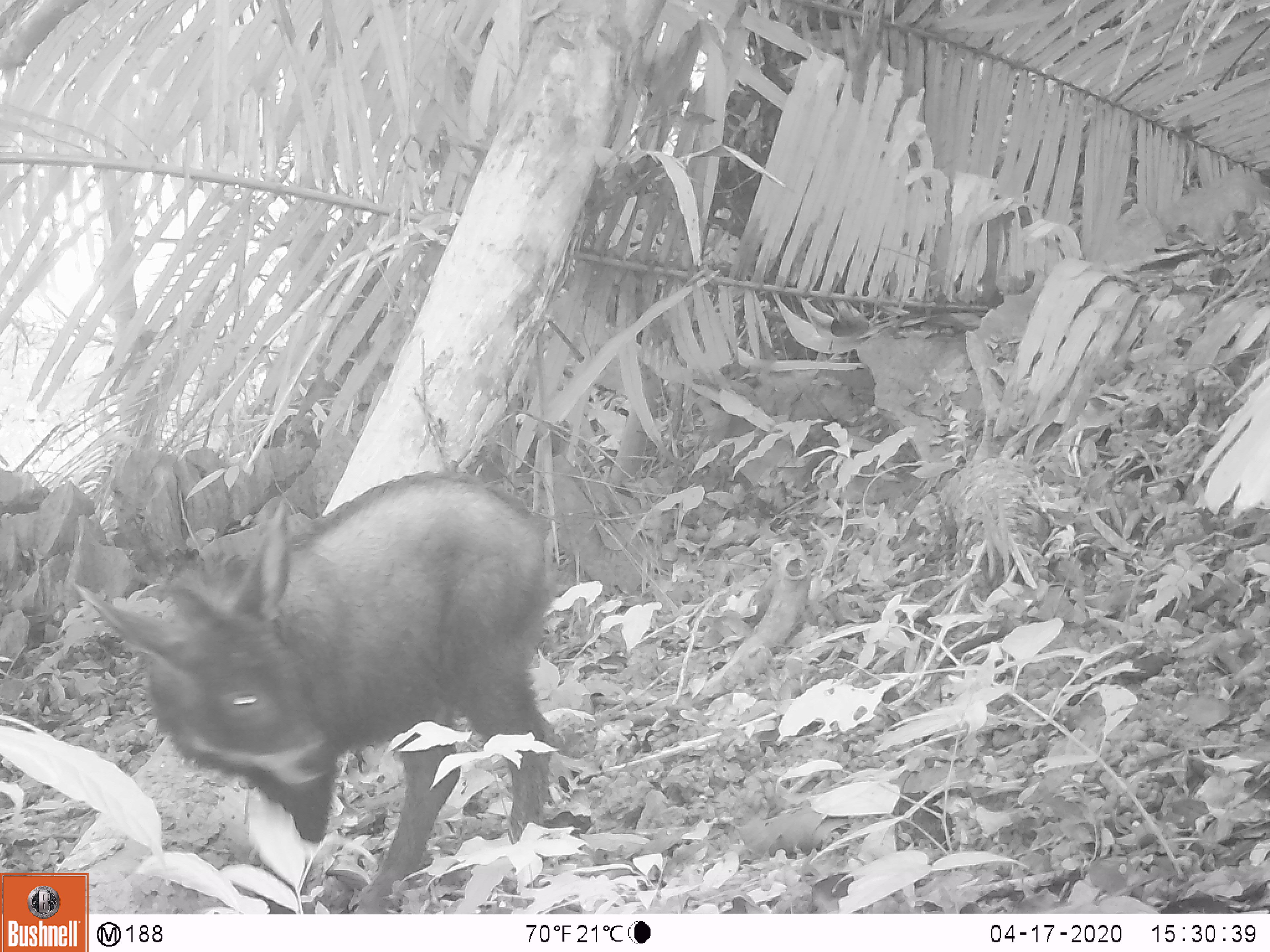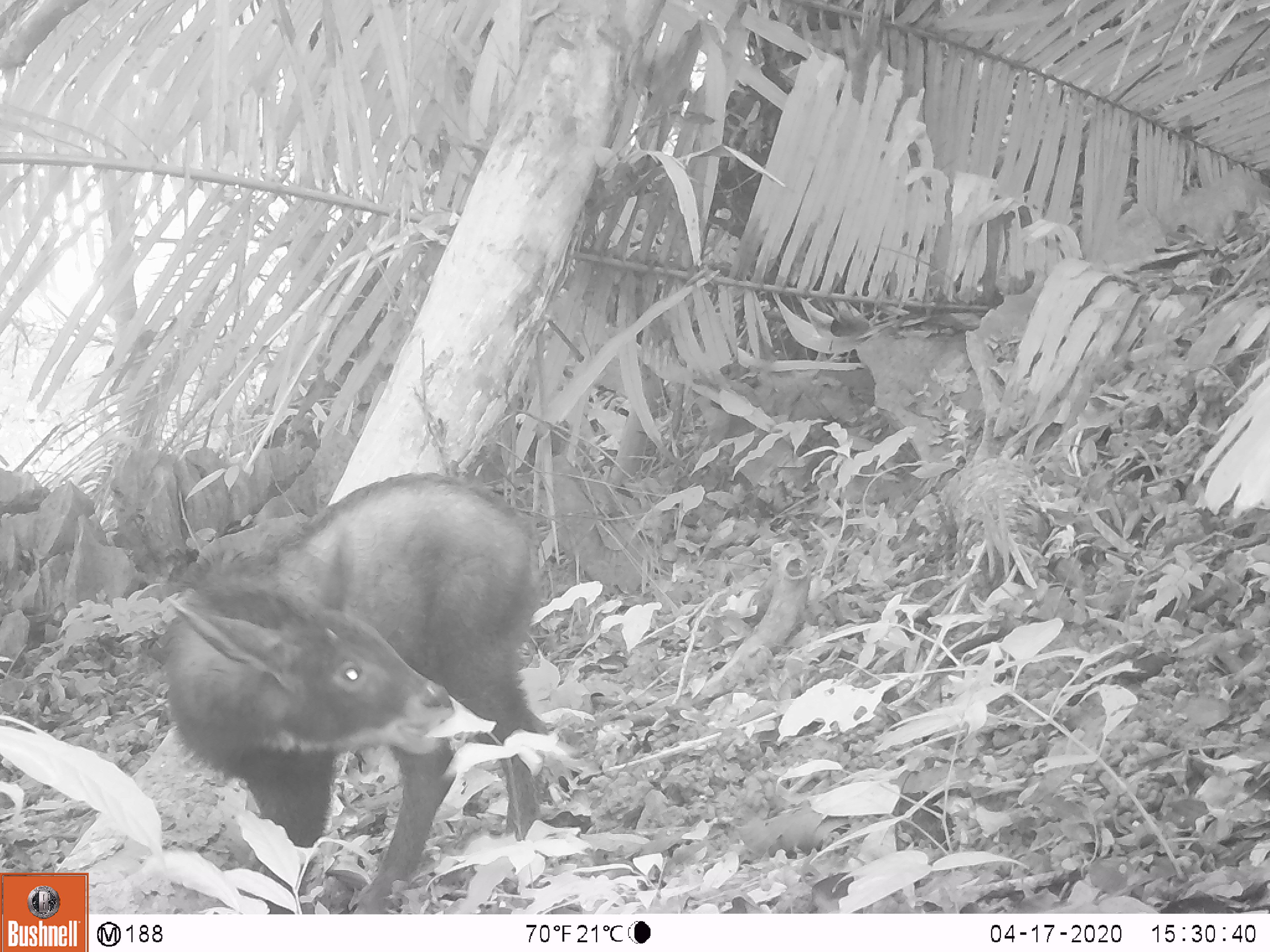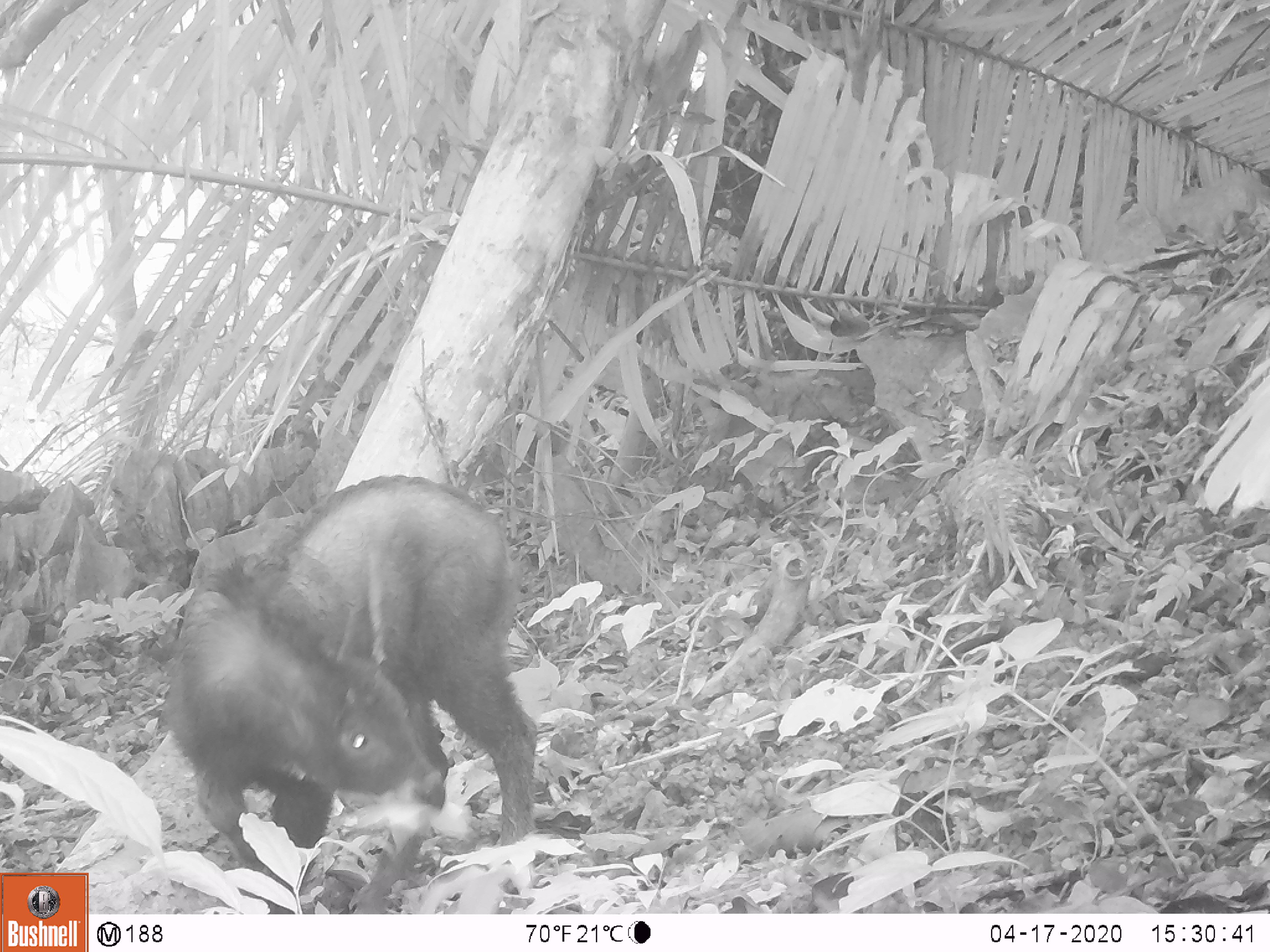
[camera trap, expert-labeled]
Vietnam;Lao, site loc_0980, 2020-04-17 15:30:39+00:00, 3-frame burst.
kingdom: Animalia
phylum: Chordata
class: Mammalia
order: Artiodactyla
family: Bovidae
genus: Capricornis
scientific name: Capricornis sumatraensis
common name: chinese serow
Chinese serow (Capricornis sumatraensis). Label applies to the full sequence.